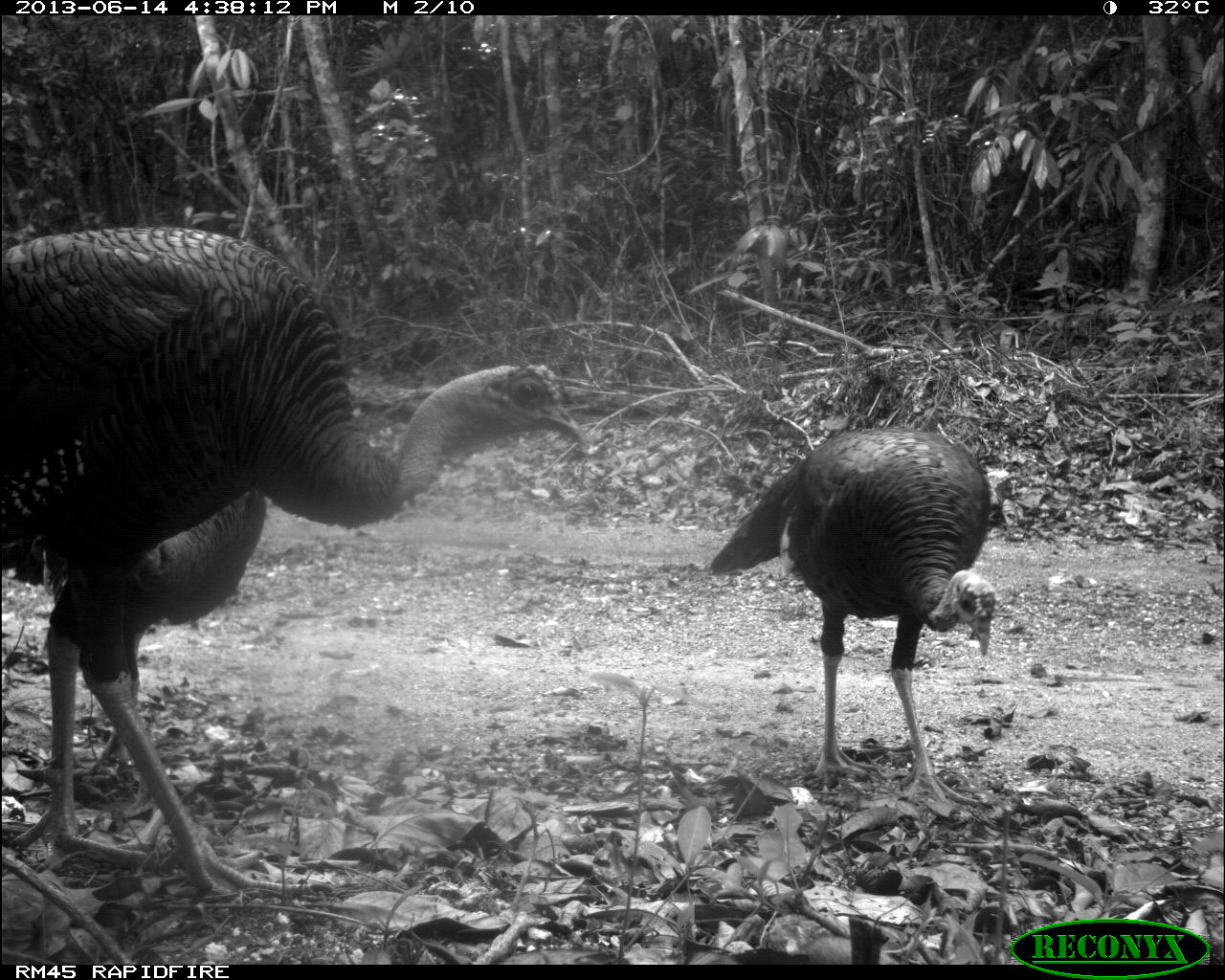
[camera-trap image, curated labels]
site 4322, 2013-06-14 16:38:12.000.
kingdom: Animalia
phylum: Chordata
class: Aves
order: Galliformes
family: Phasianidae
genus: Meleagris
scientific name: Meleagris ocellata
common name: ocellated turkey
Meleagris ocellata (ocellated turkey), count 3.